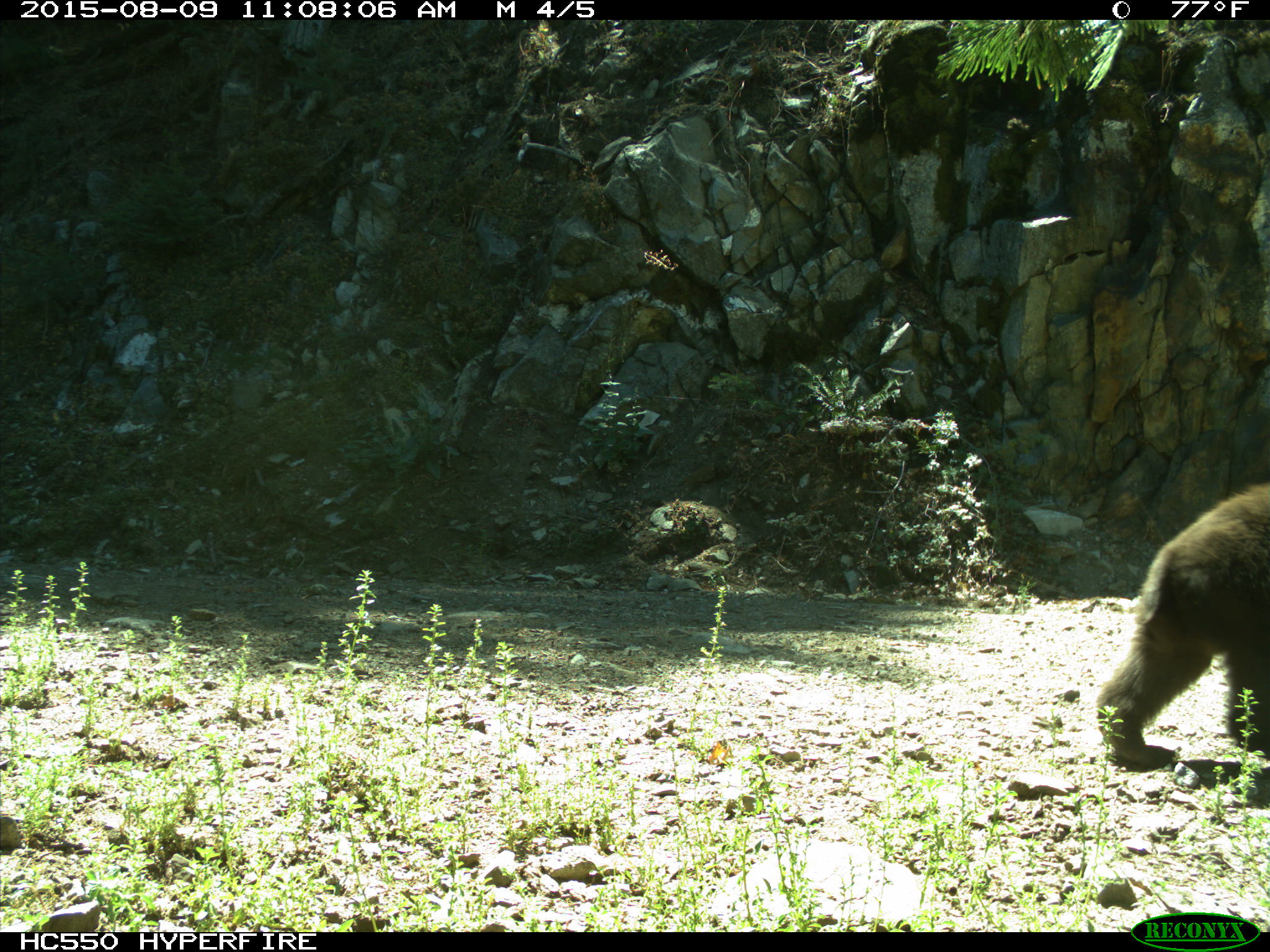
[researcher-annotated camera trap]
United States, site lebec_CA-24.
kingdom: Animalia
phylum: Chordata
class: Mammalia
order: Carnivora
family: Ursidae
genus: Ursus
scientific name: Ursus americanus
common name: american black bear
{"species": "Ursus americanus (american black bear)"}